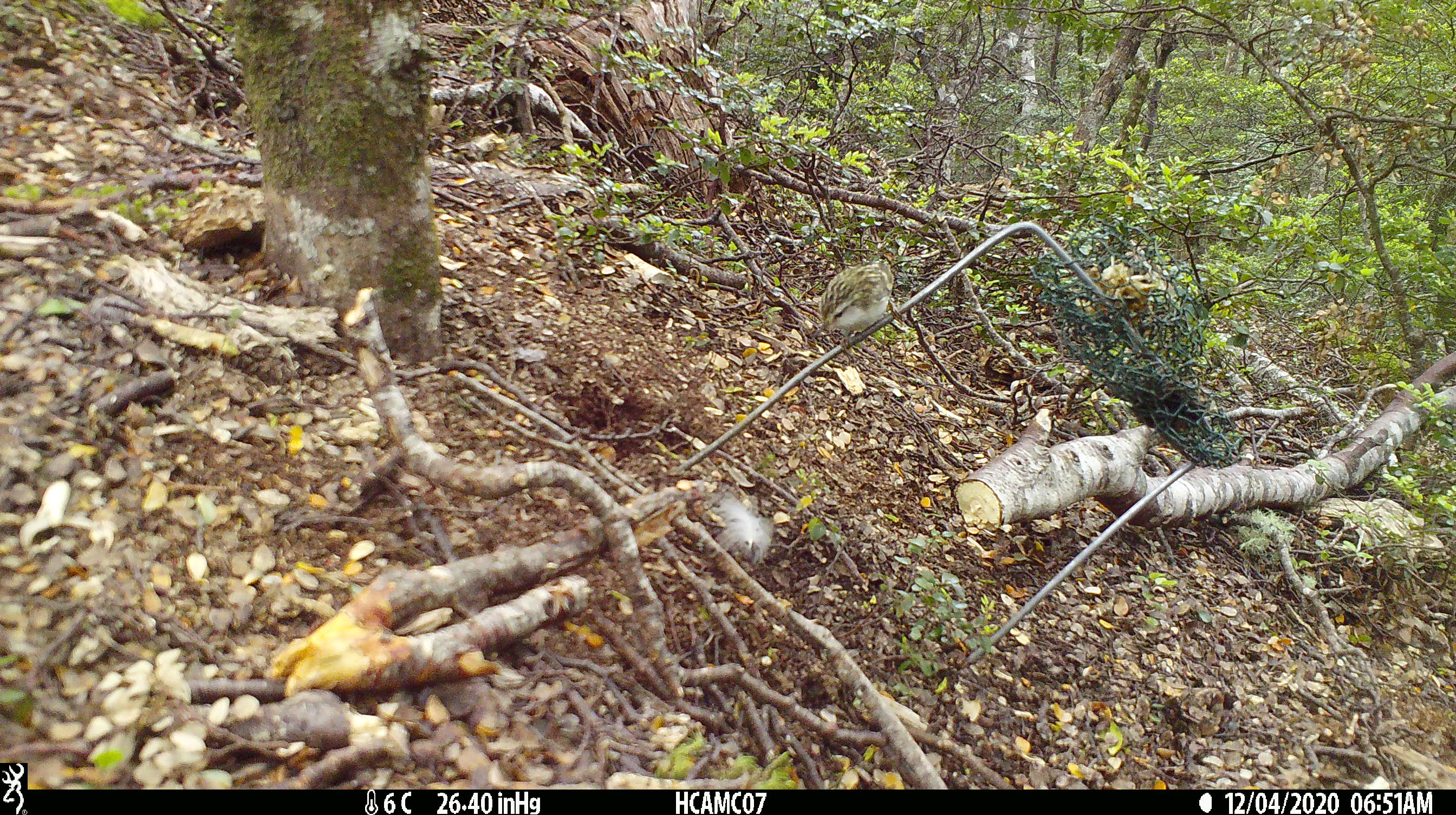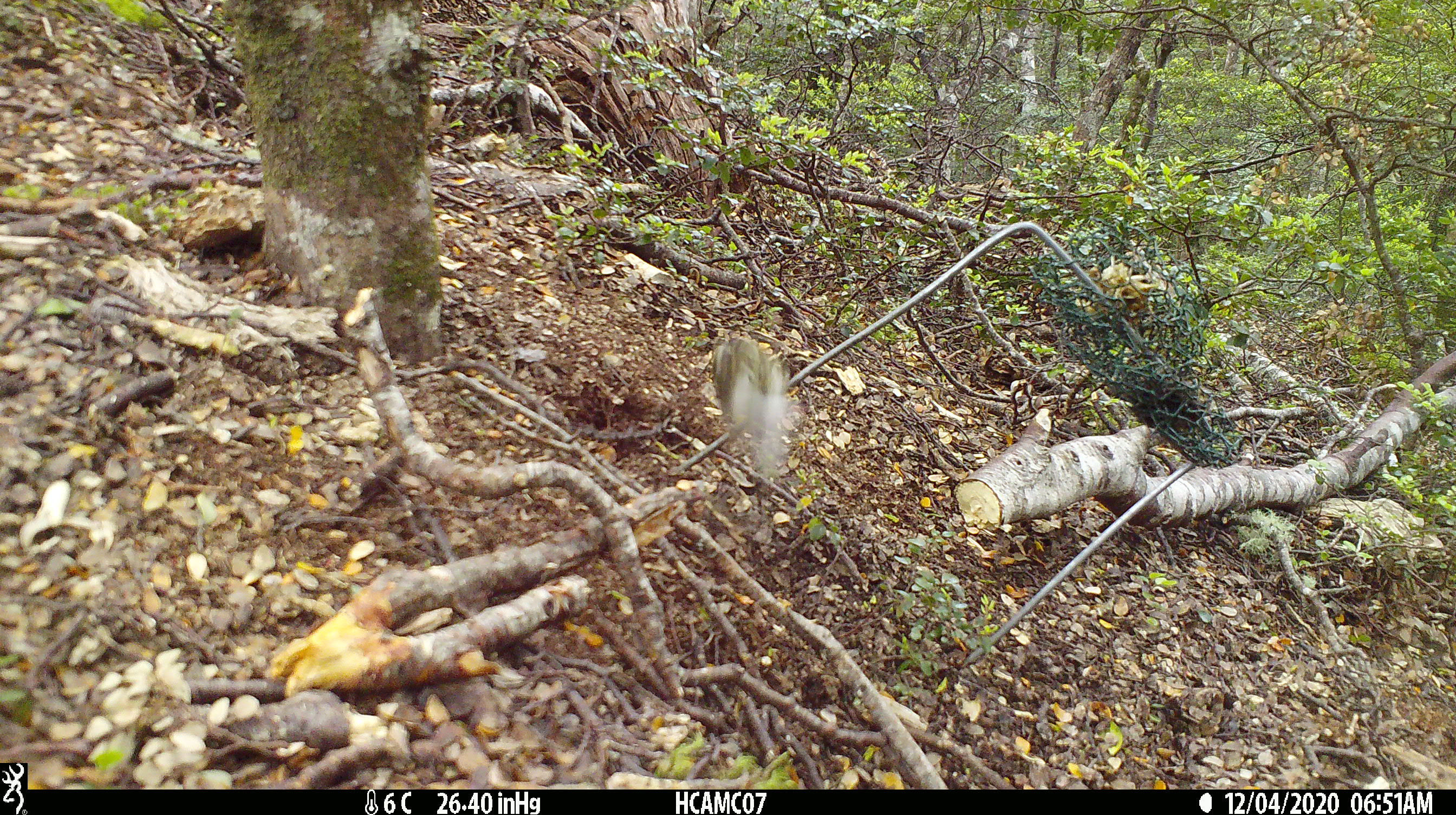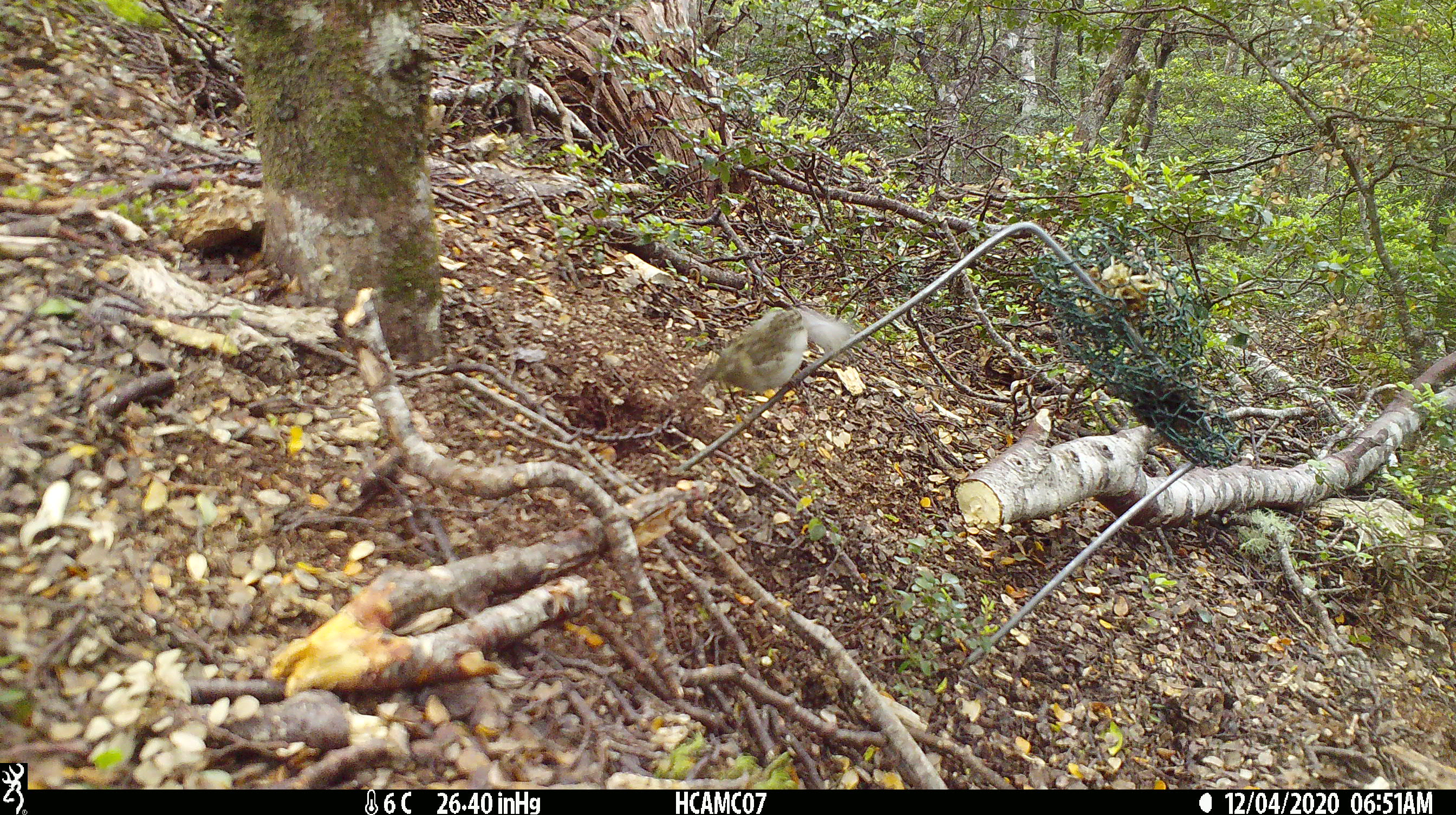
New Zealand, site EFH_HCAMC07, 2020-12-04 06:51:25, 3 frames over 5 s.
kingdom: Animalia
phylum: Chordata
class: Aves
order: Passeriformes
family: Acanthisittidae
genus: Acanthisitta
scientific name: Acanthisitta chloris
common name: rifleman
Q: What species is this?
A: Rifleman (Acanthisitta chloris).